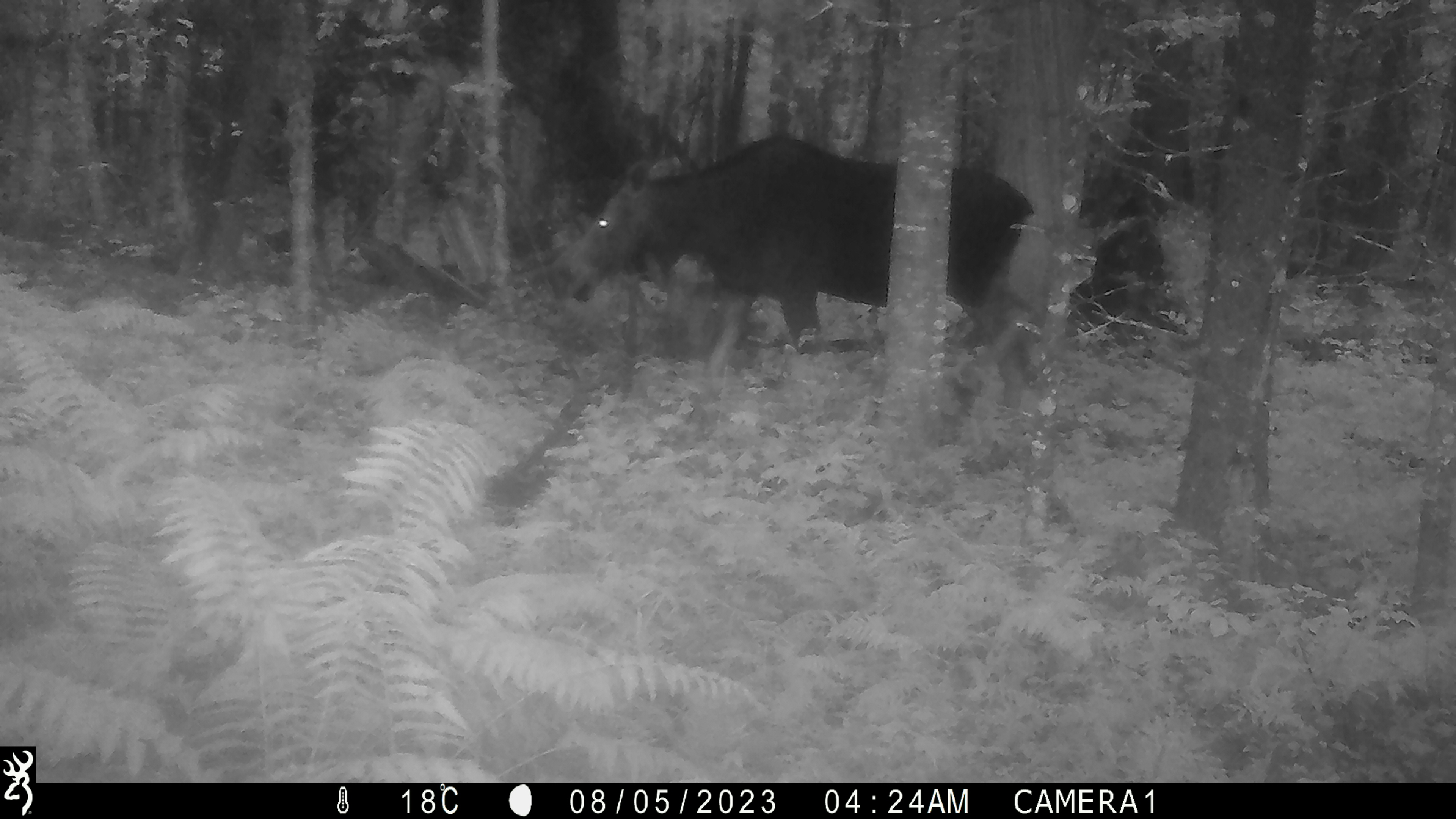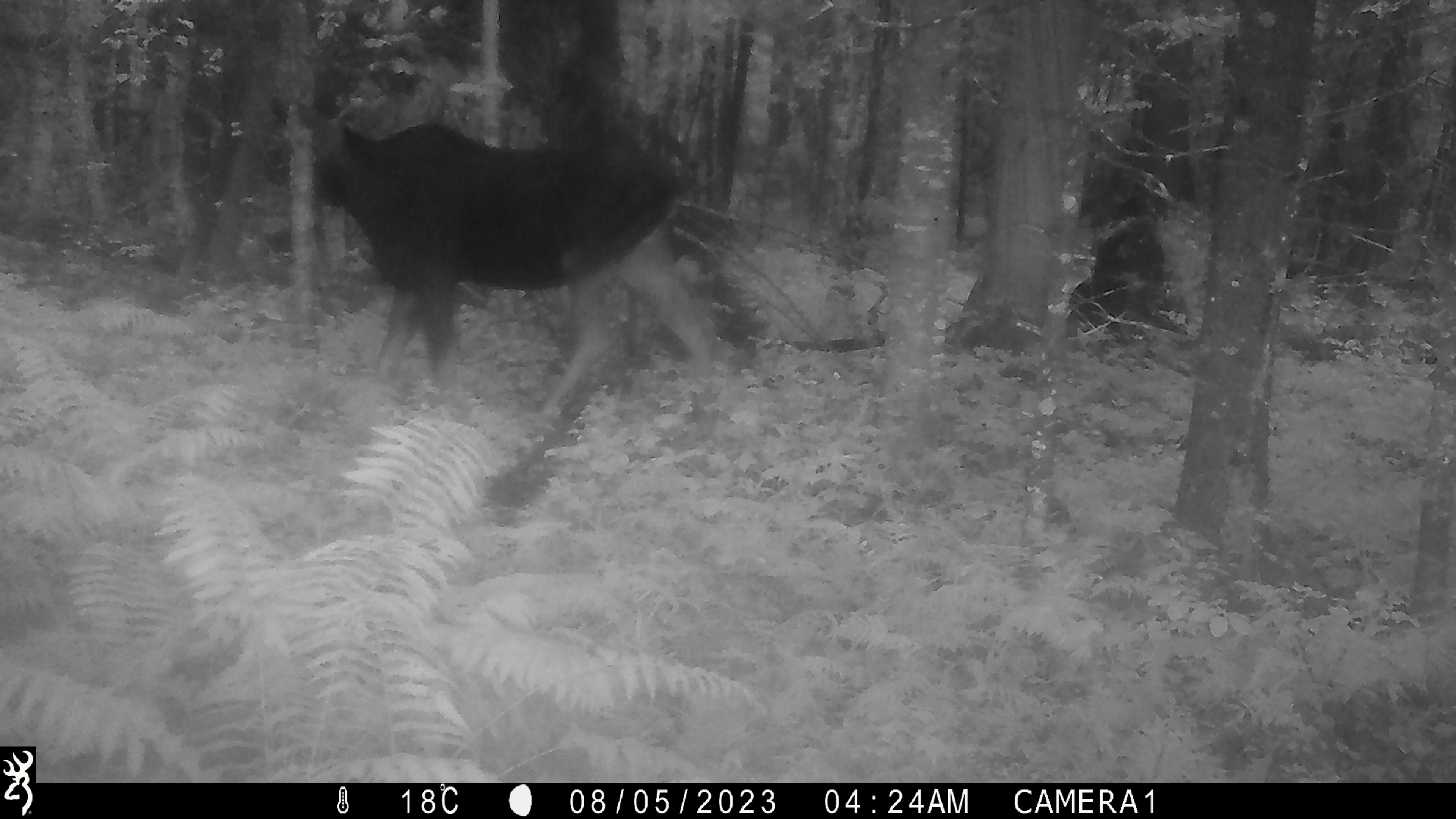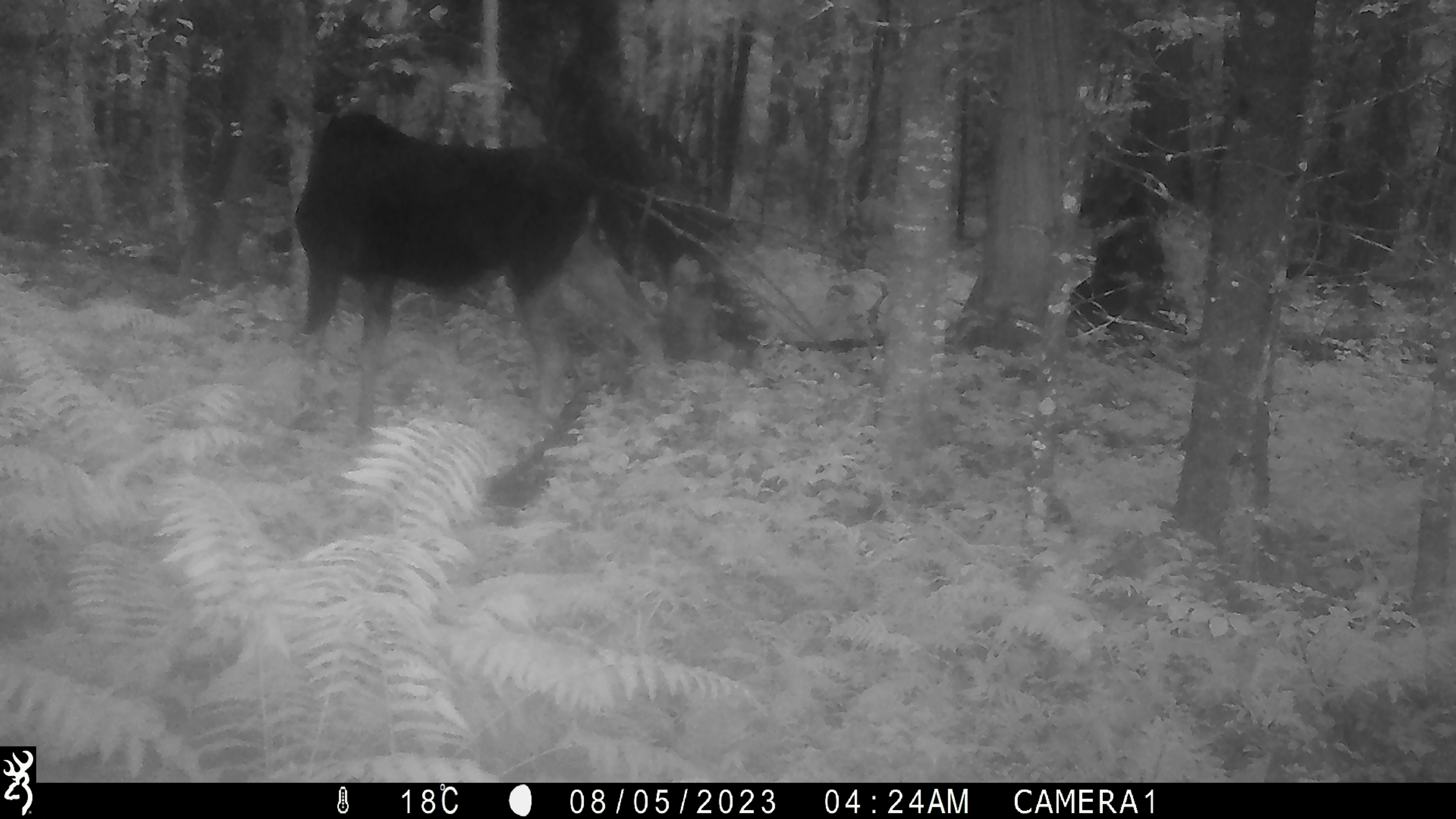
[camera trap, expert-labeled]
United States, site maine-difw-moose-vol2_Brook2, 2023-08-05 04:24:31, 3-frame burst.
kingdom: Animalia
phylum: Chordata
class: Mammalia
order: Artiodactyla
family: Cervidae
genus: Alces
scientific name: Alces alces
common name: moose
Moose (Alces alces).